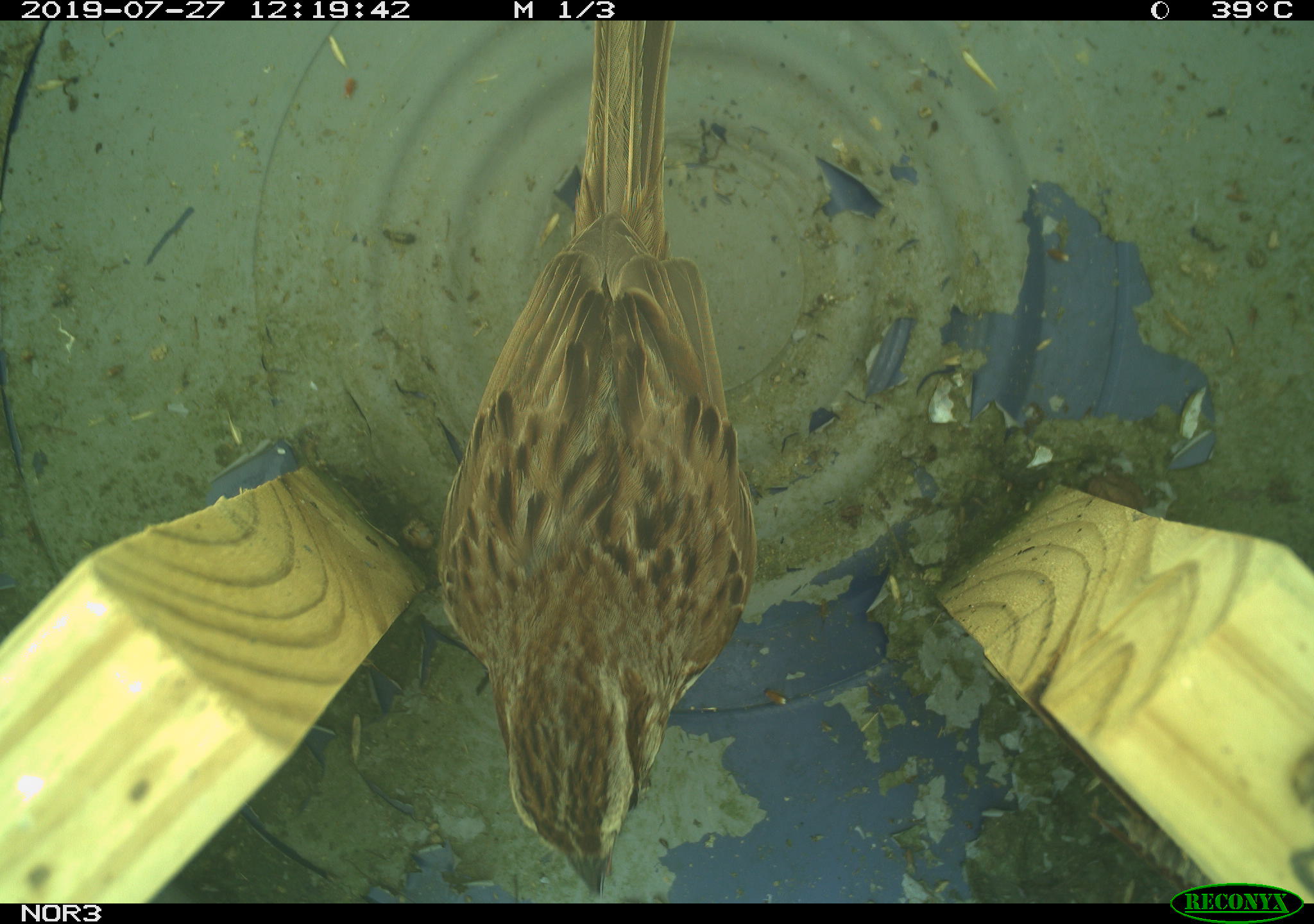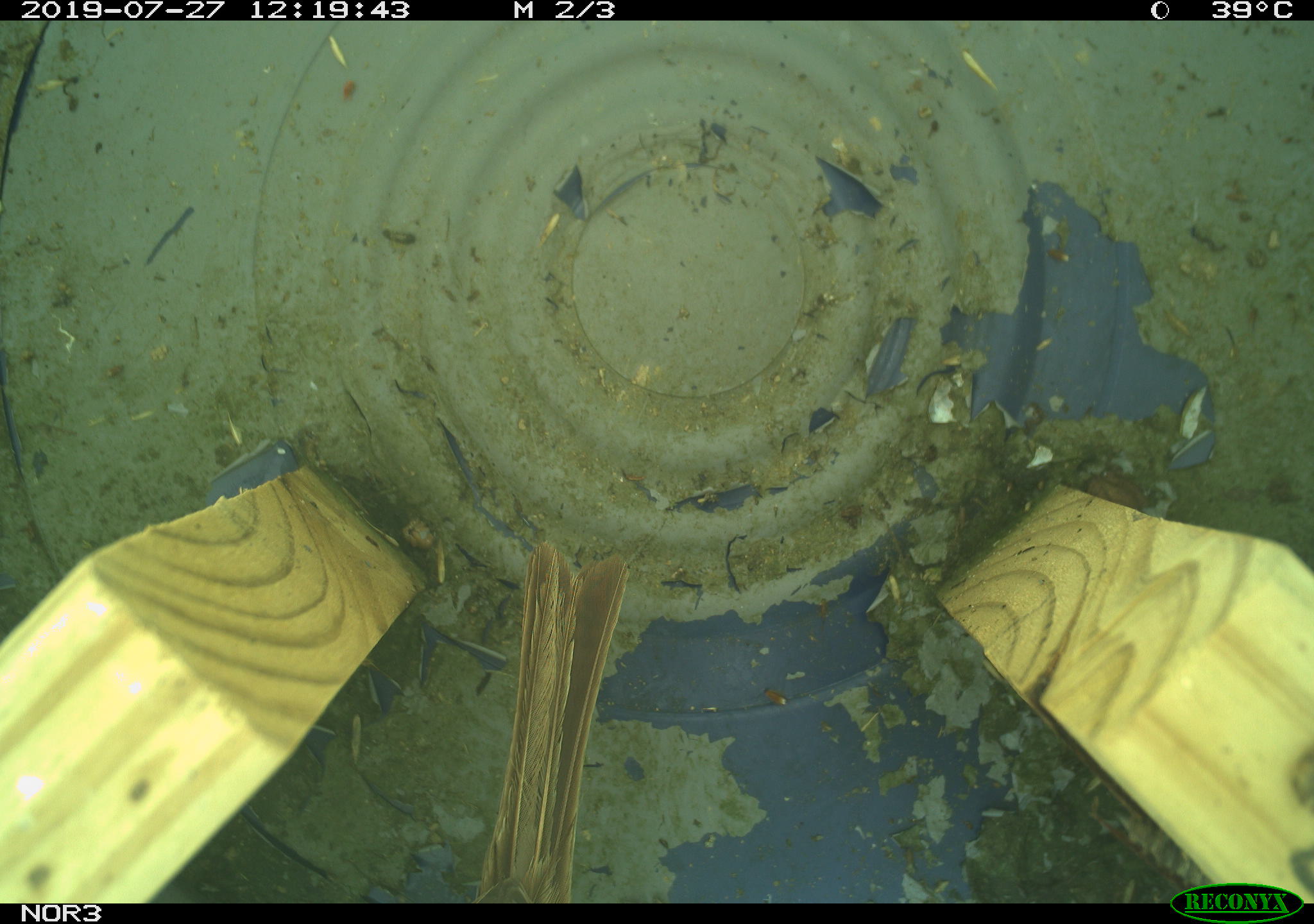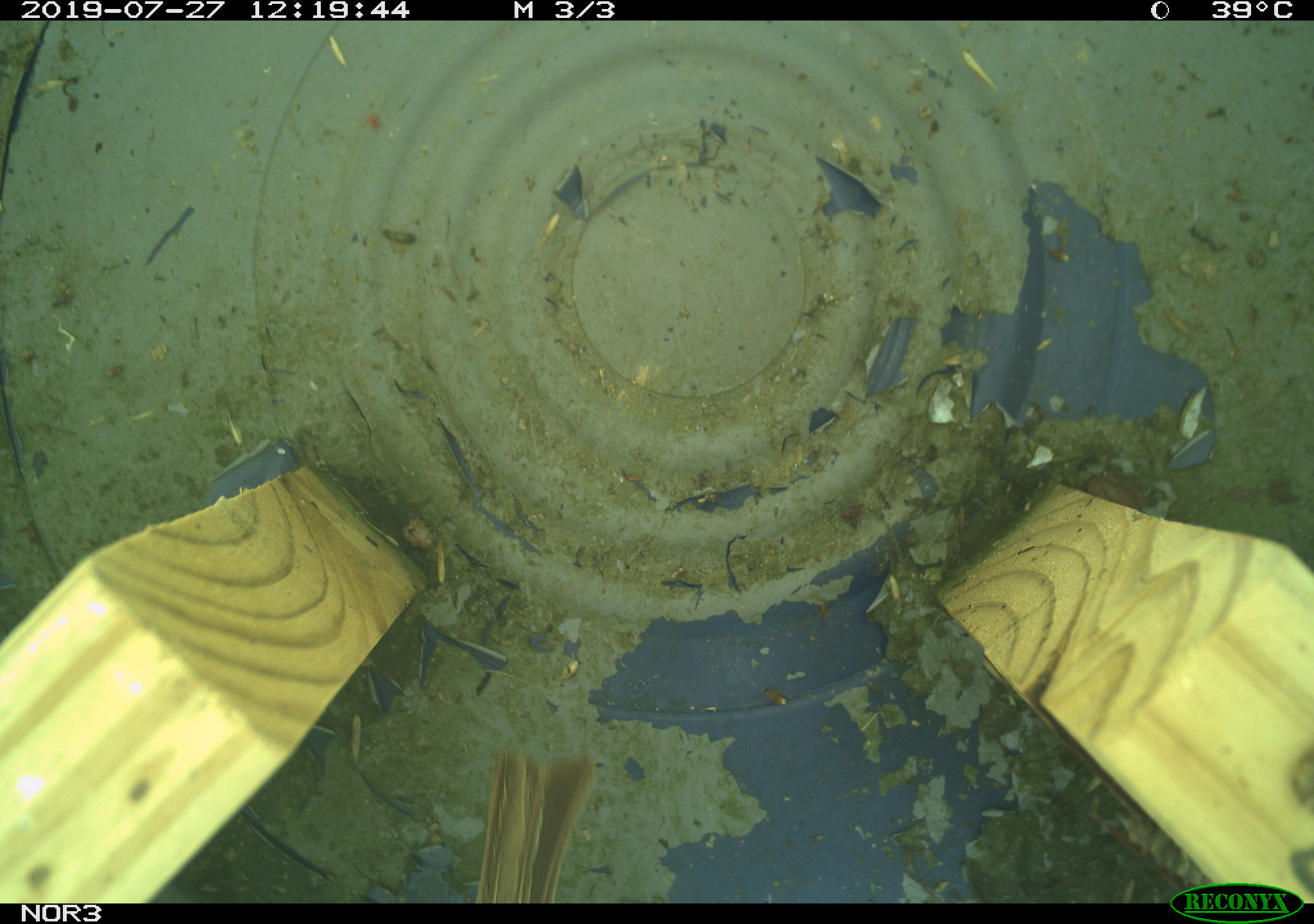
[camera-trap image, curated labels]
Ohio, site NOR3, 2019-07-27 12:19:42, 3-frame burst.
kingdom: Animalia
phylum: Chordata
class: Aves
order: Passeriformes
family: Passerellidae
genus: Melospiza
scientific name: Melospiza melodia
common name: song sparrow